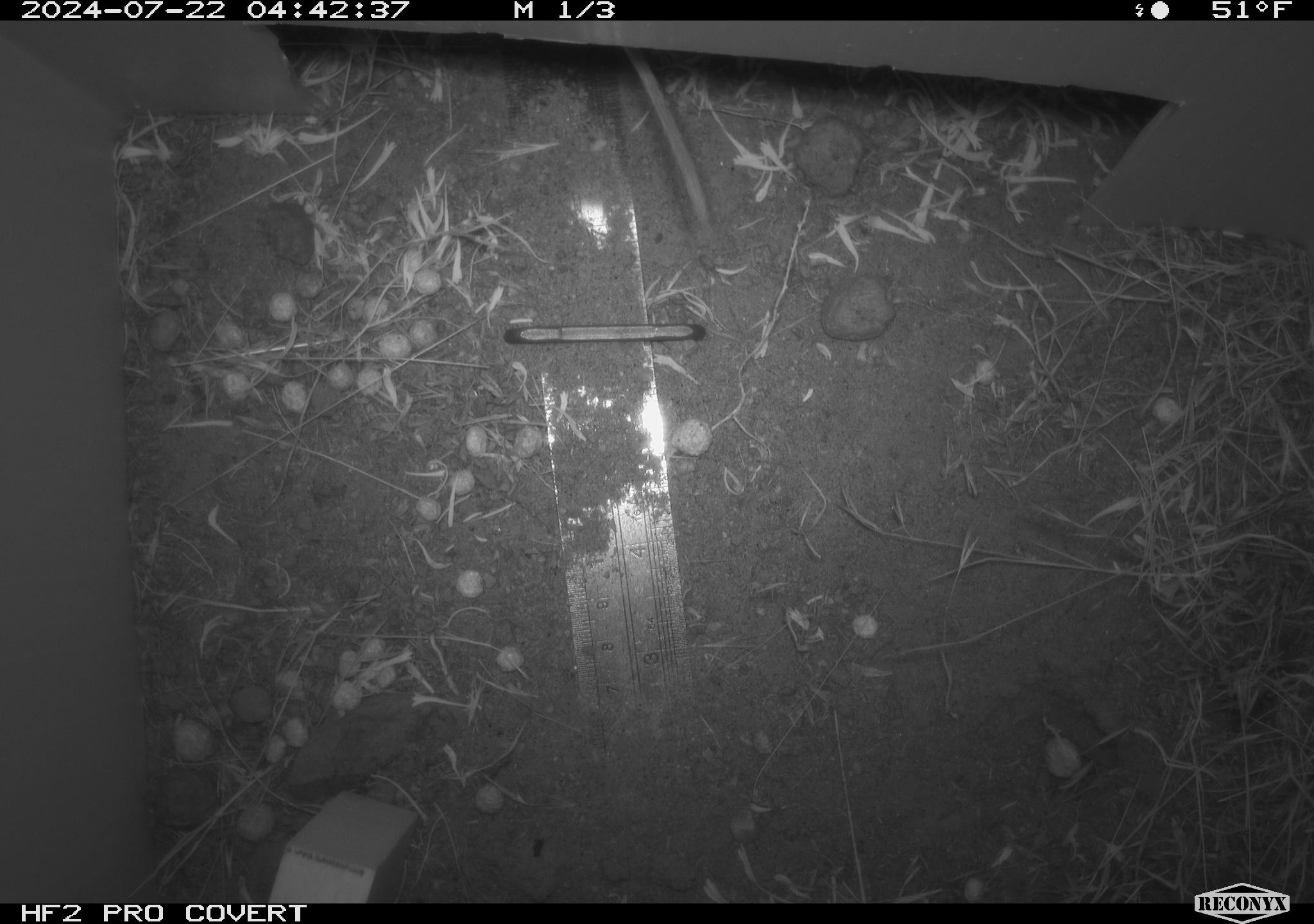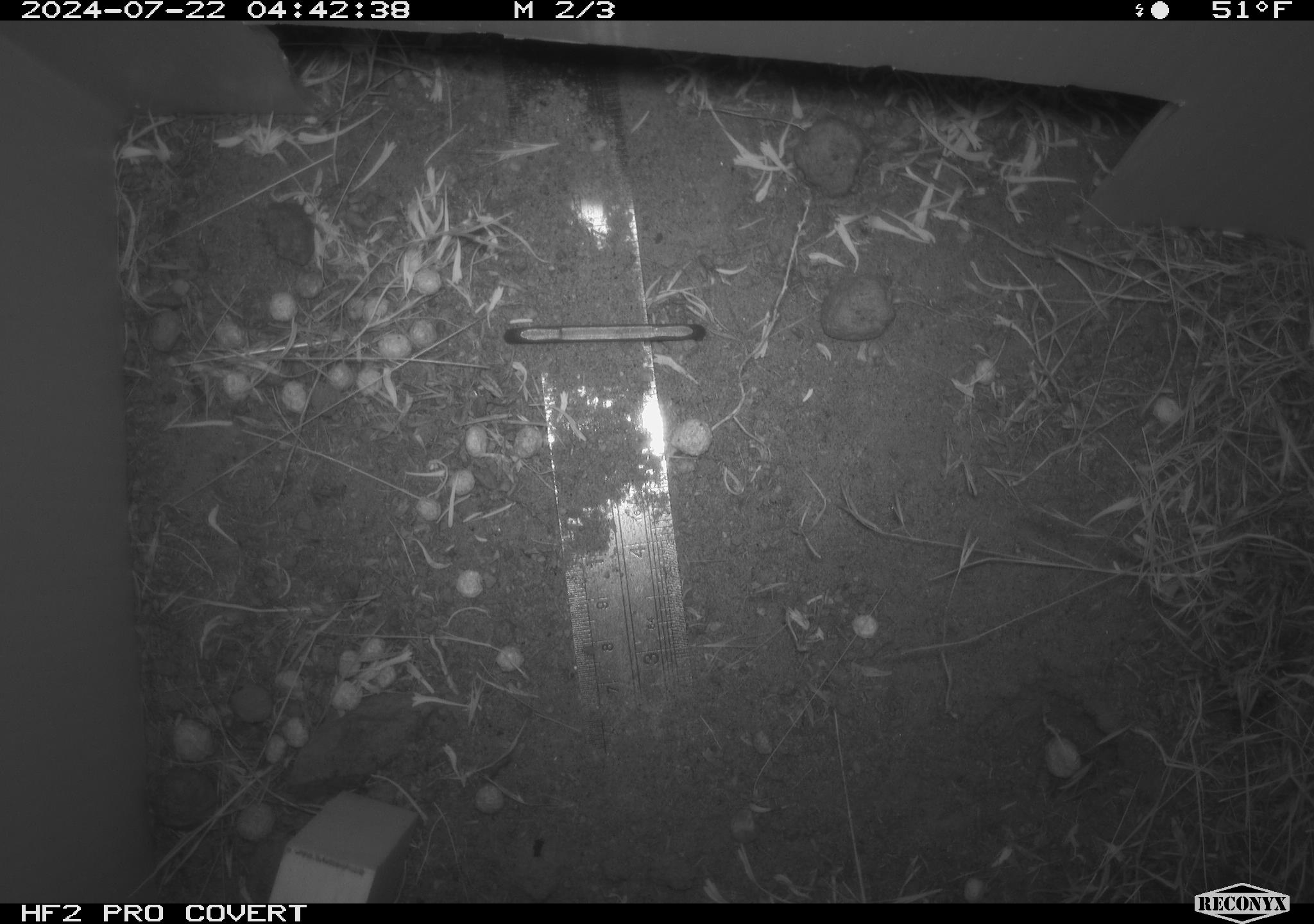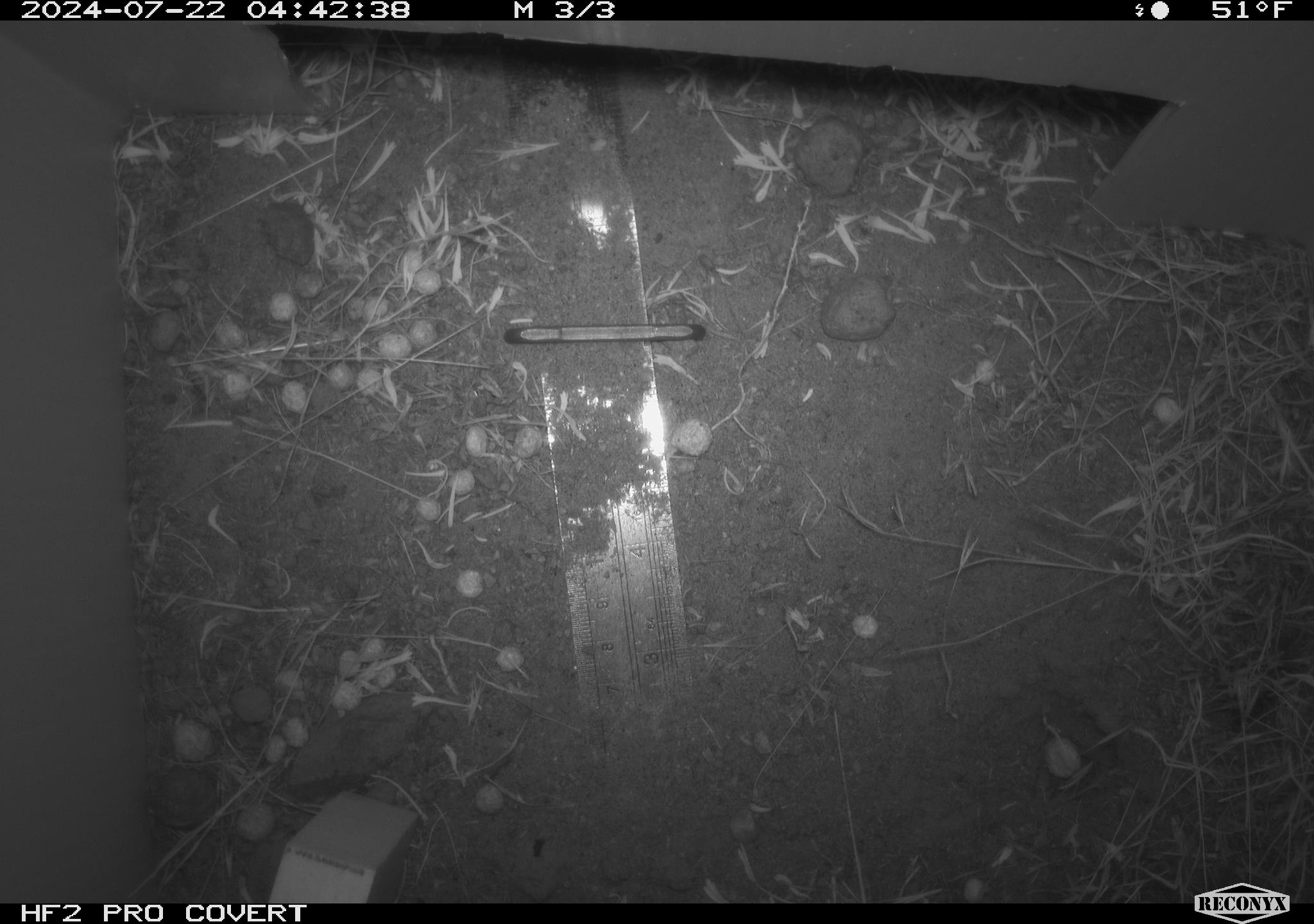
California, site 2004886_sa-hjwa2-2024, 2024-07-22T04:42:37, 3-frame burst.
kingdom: Animalia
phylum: Chordata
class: Mammalia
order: Rodentia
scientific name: Rodentia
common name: rodent